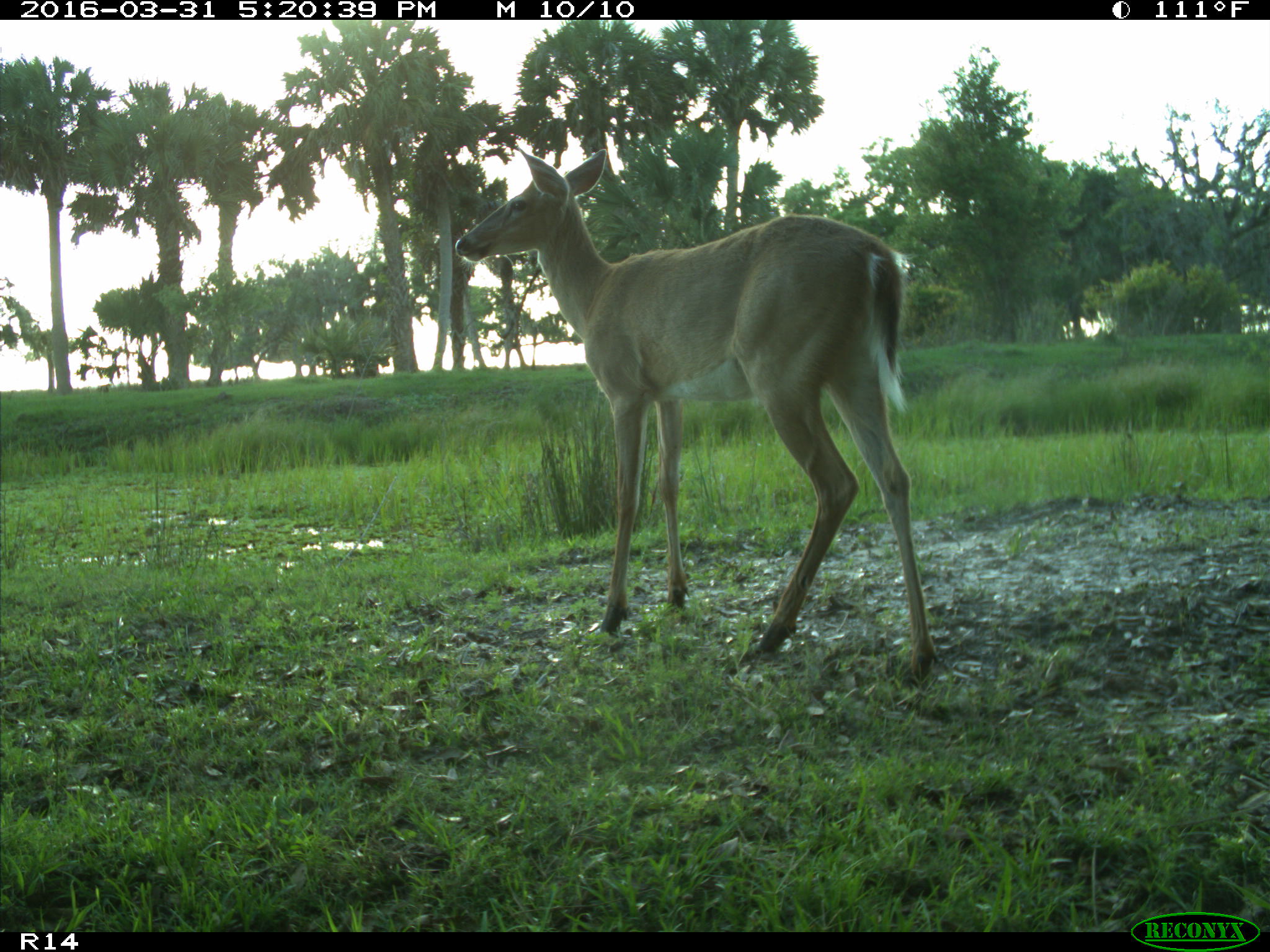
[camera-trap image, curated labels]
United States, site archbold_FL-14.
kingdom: Animalia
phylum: Chordata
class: Mammalia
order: Artiodactyla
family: Cervidae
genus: Odocoileus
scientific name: Odocoileus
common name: deer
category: unidentified deer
Unidentified deer (deer) (Odocoileus).